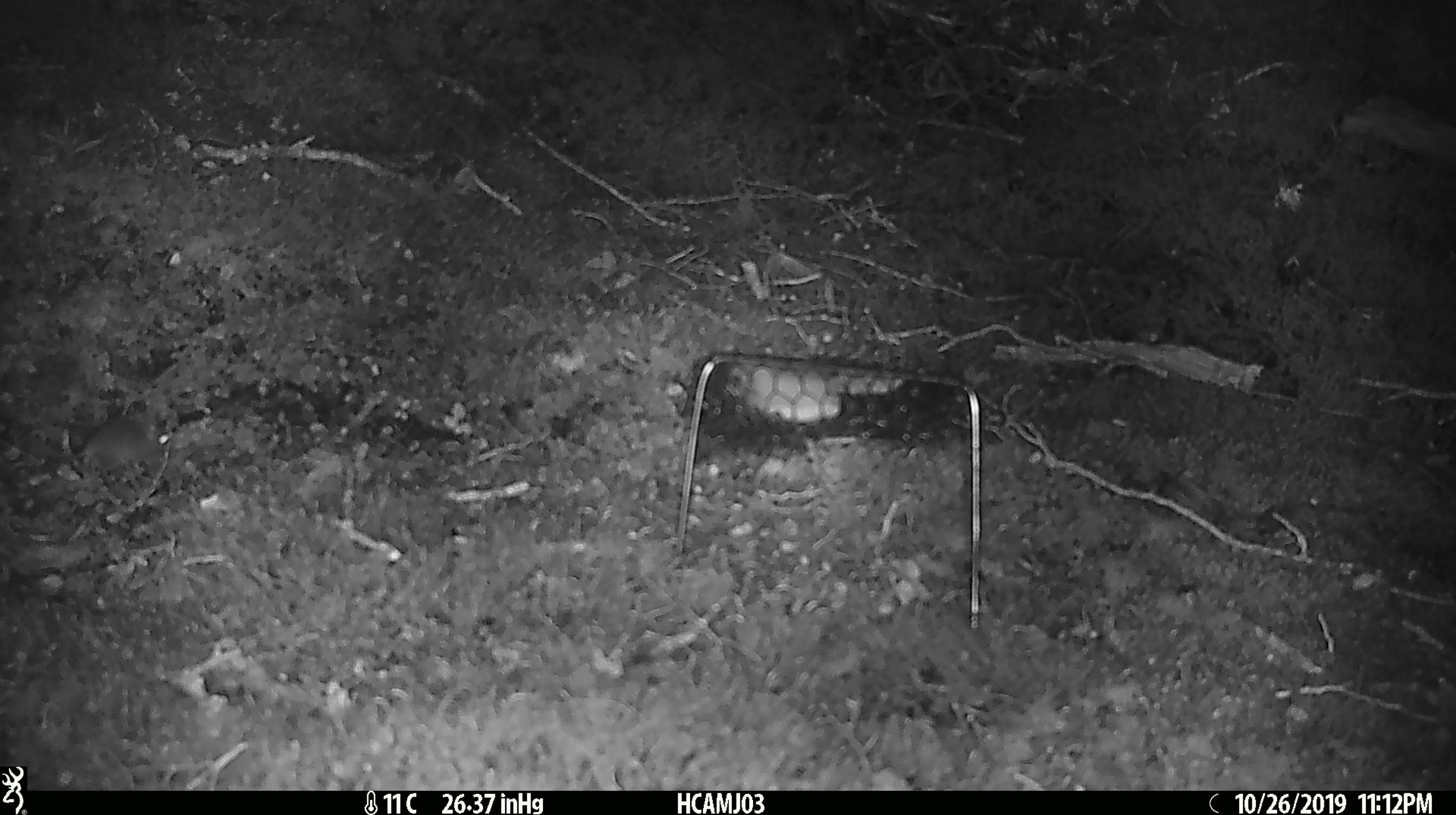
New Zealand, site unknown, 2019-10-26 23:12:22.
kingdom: Animalia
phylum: Chordata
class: Mammalia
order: Rodentia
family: Muridae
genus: Mus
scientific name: Mus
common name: mouse